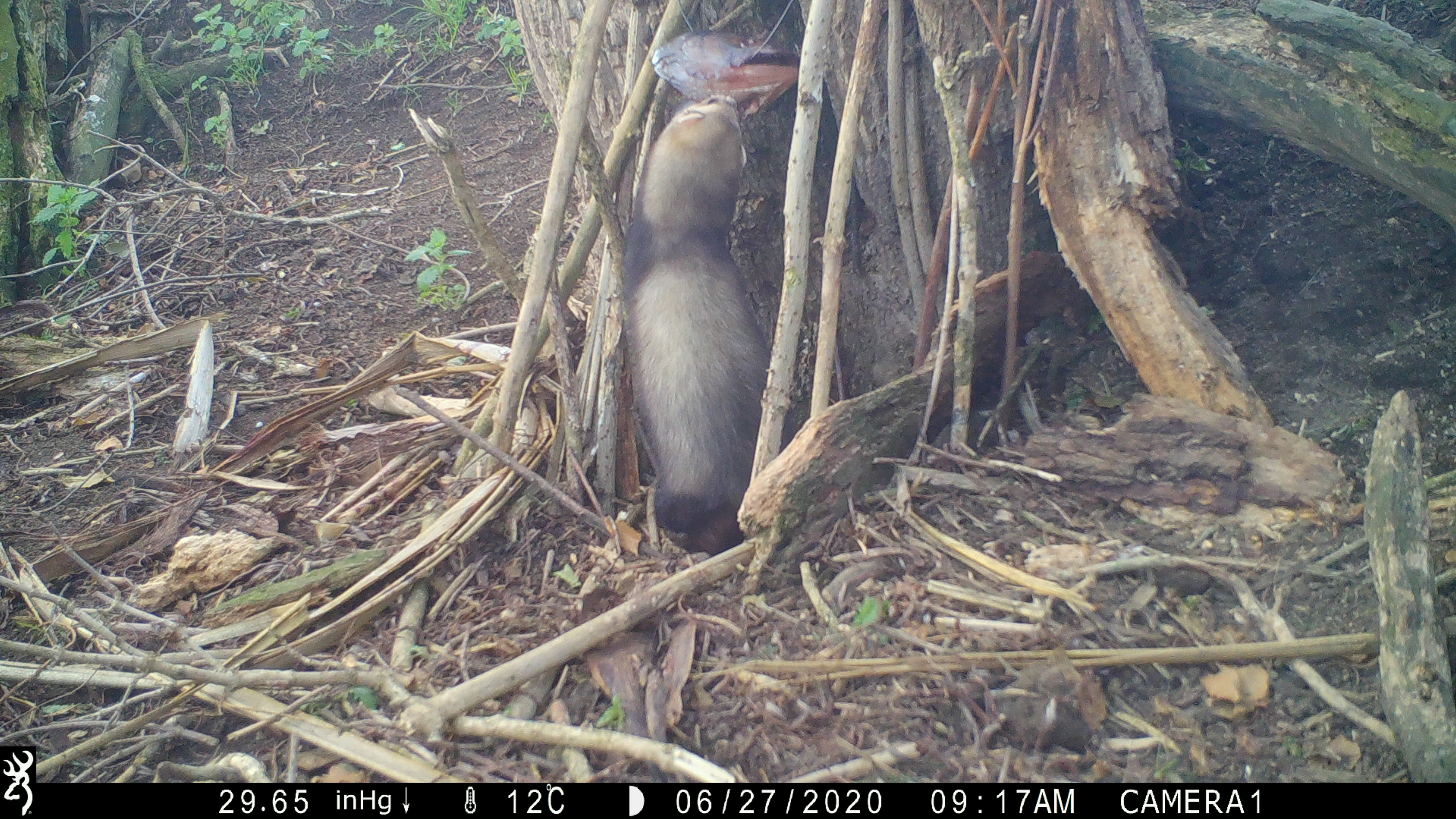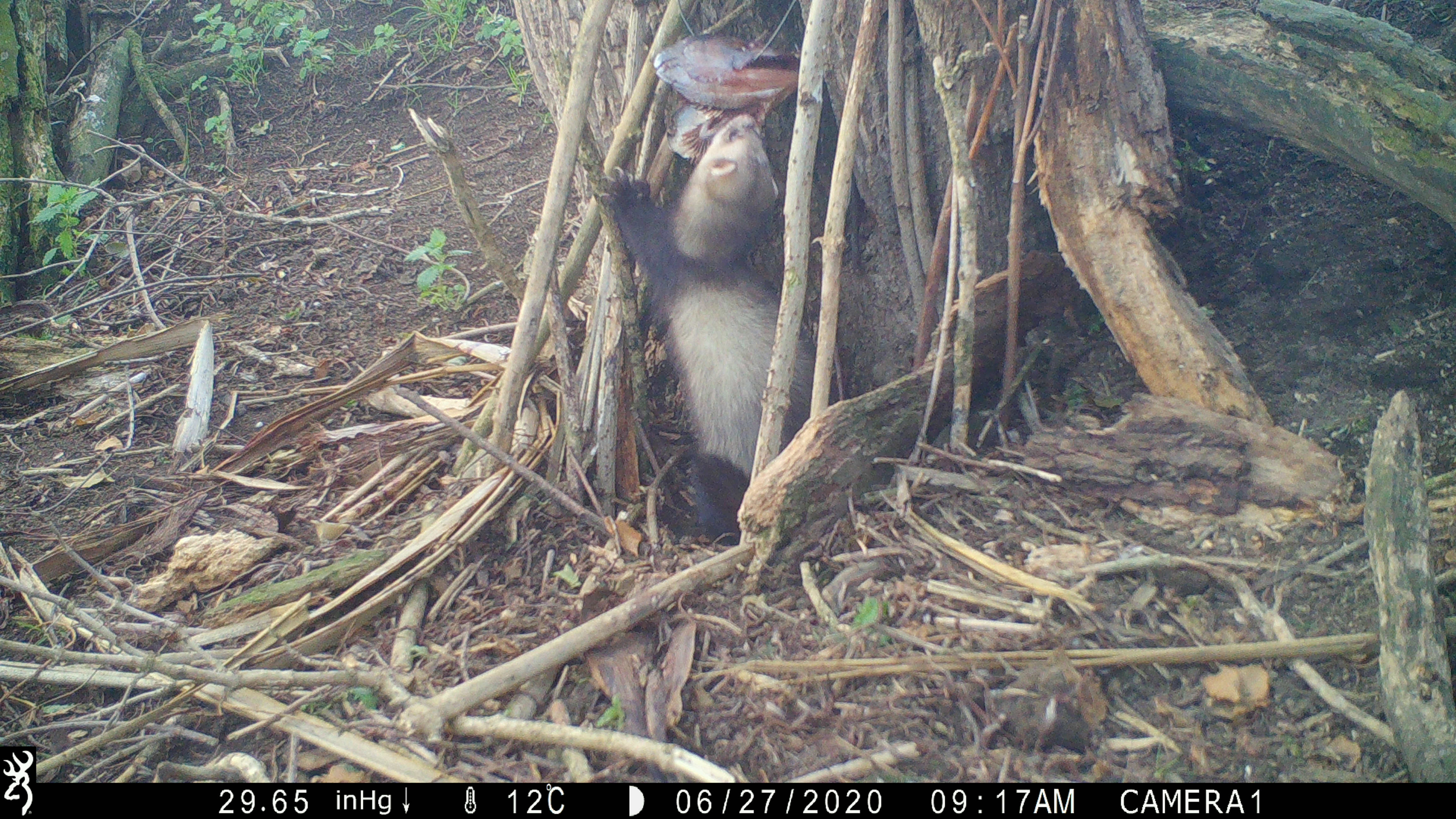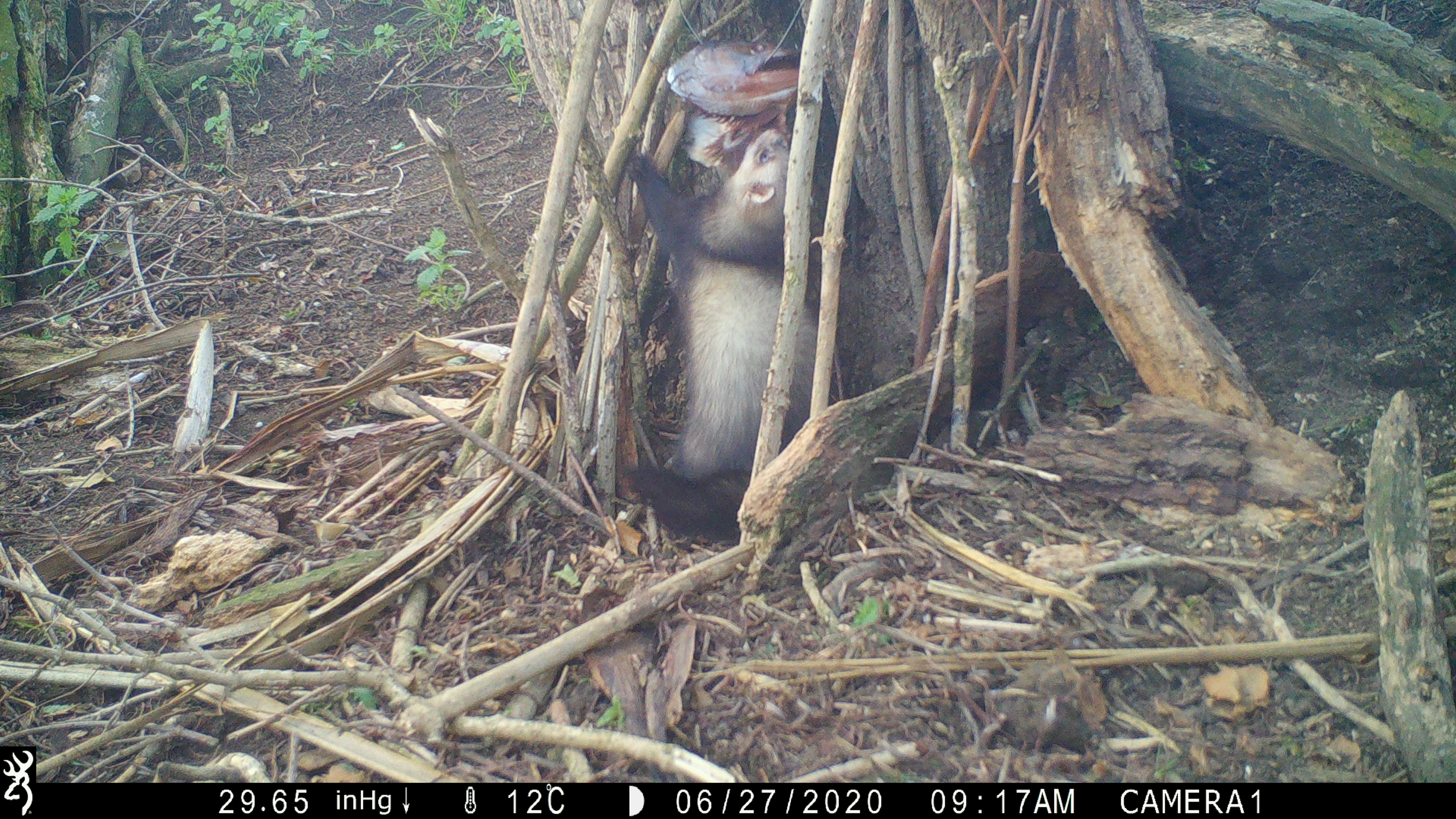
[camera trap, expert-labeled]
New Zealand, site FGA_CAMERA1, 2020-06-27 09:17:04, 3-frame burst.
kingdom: Animalia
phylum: Chordata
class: Mammalia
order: Carnivora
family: Mustelidae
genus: Mustela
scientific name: Mustela furo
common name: ferret